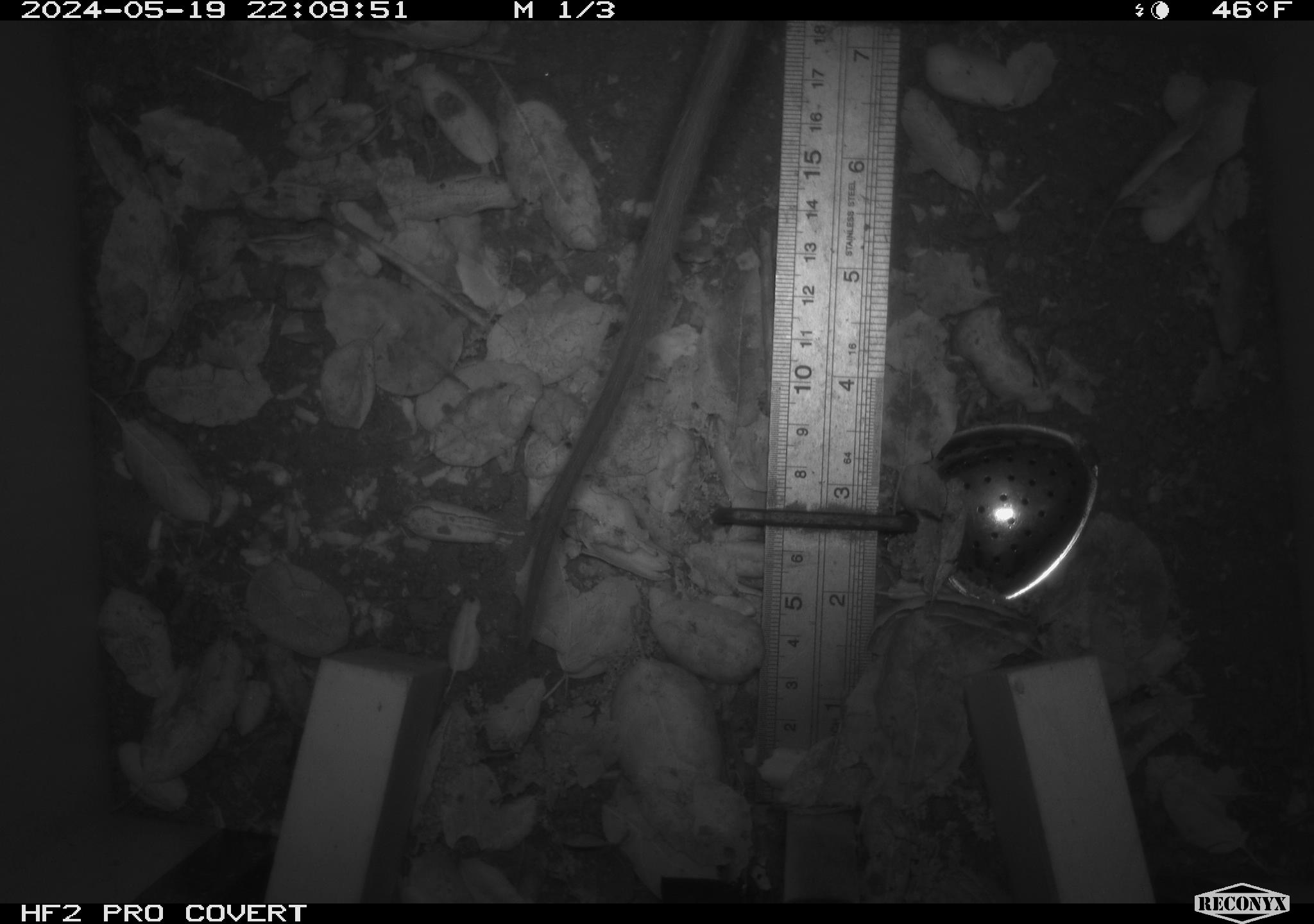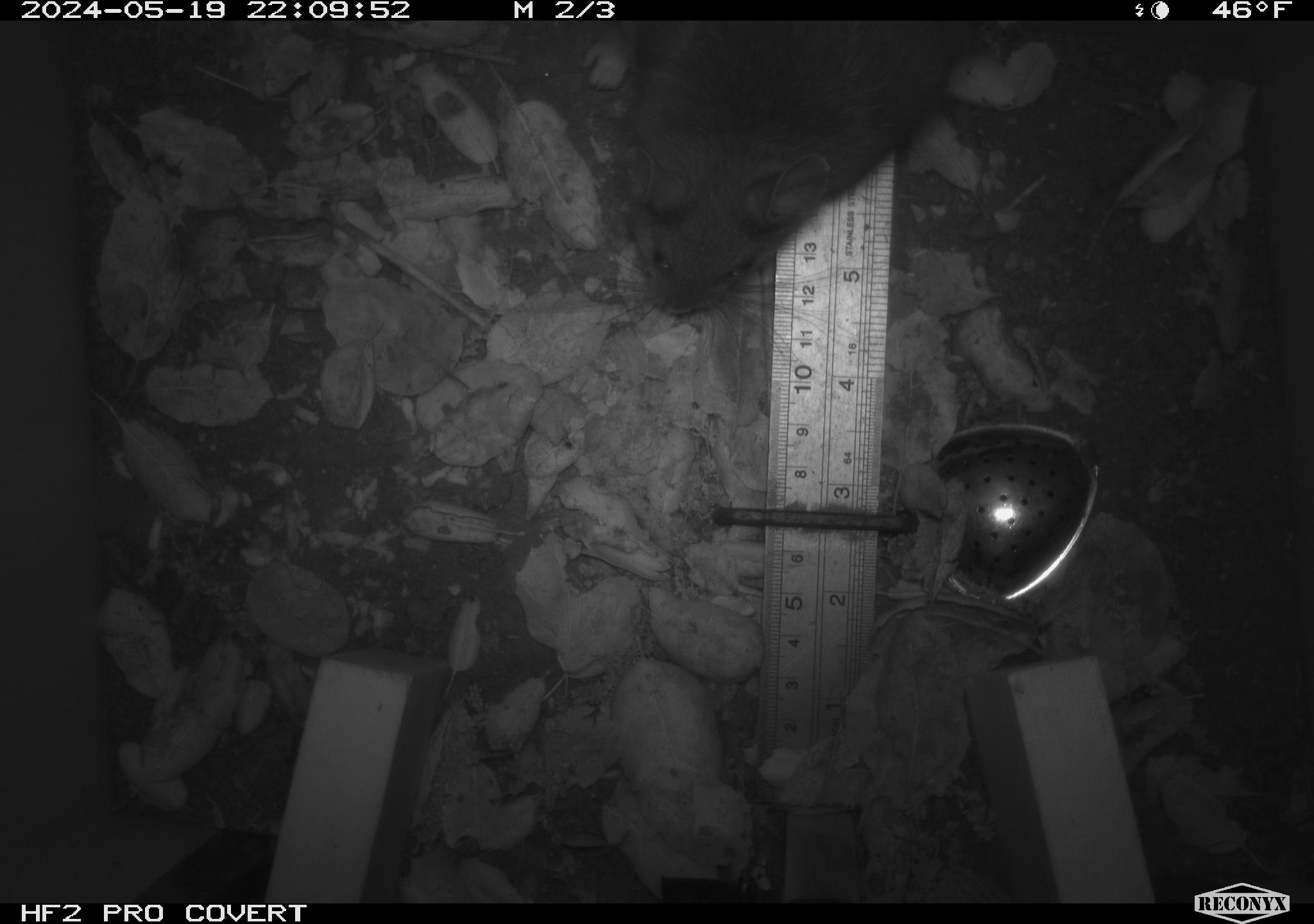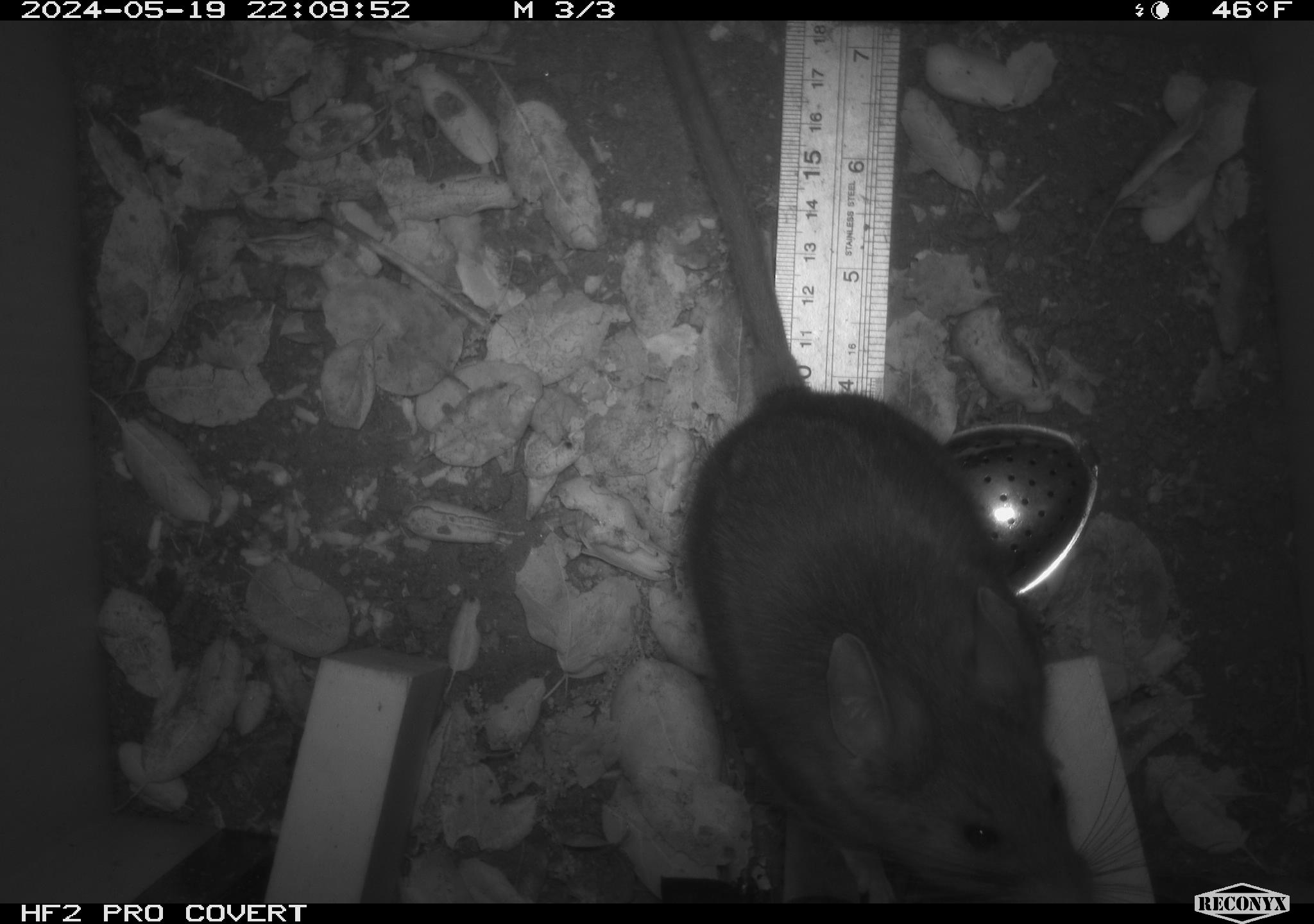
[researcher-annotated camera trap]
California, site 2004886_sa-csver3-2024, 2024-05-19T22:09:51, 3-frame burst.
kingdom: Animalia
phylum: Chordata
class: Mammalia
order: Rodentia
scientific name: Rodentia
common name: rodent